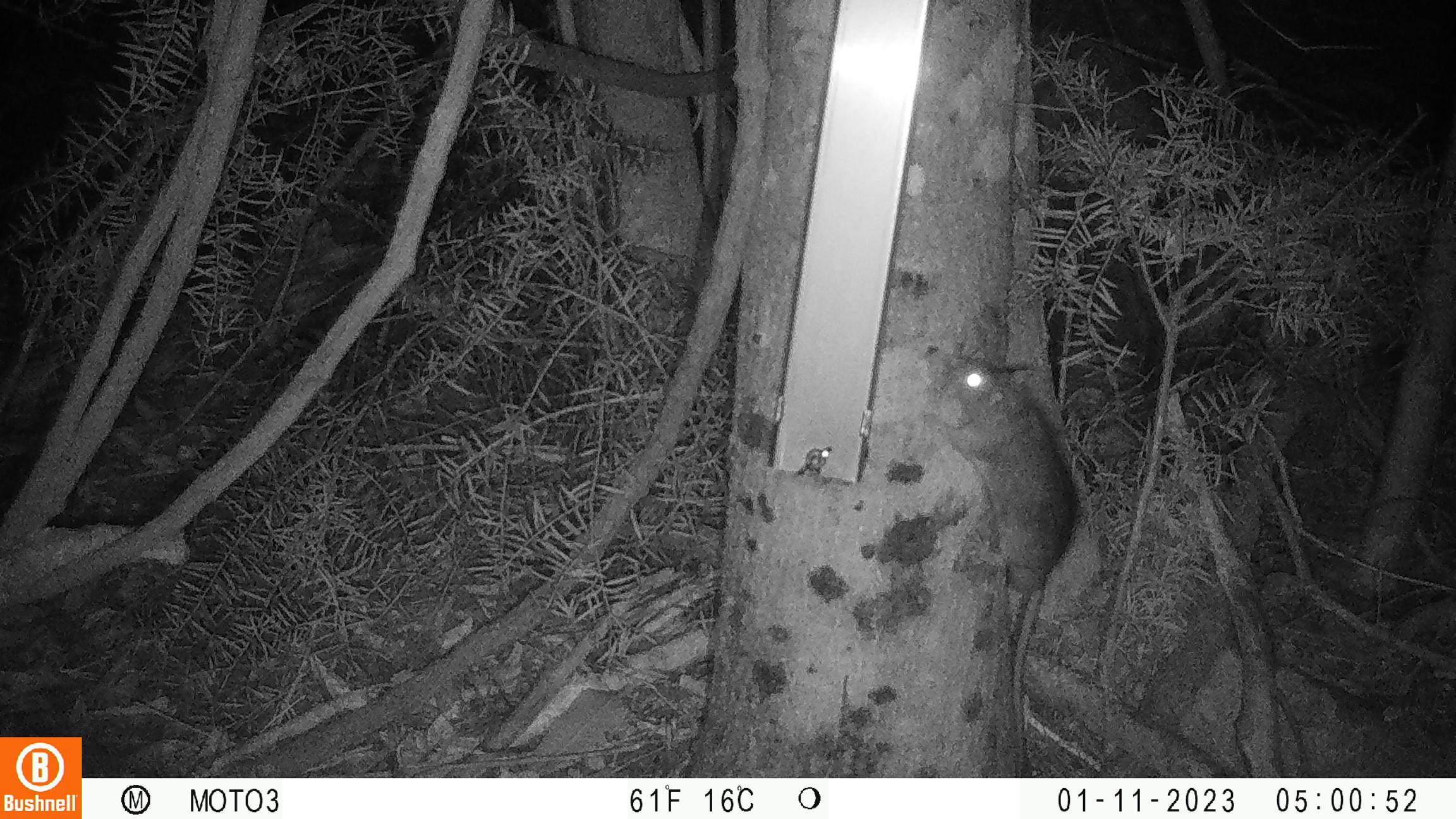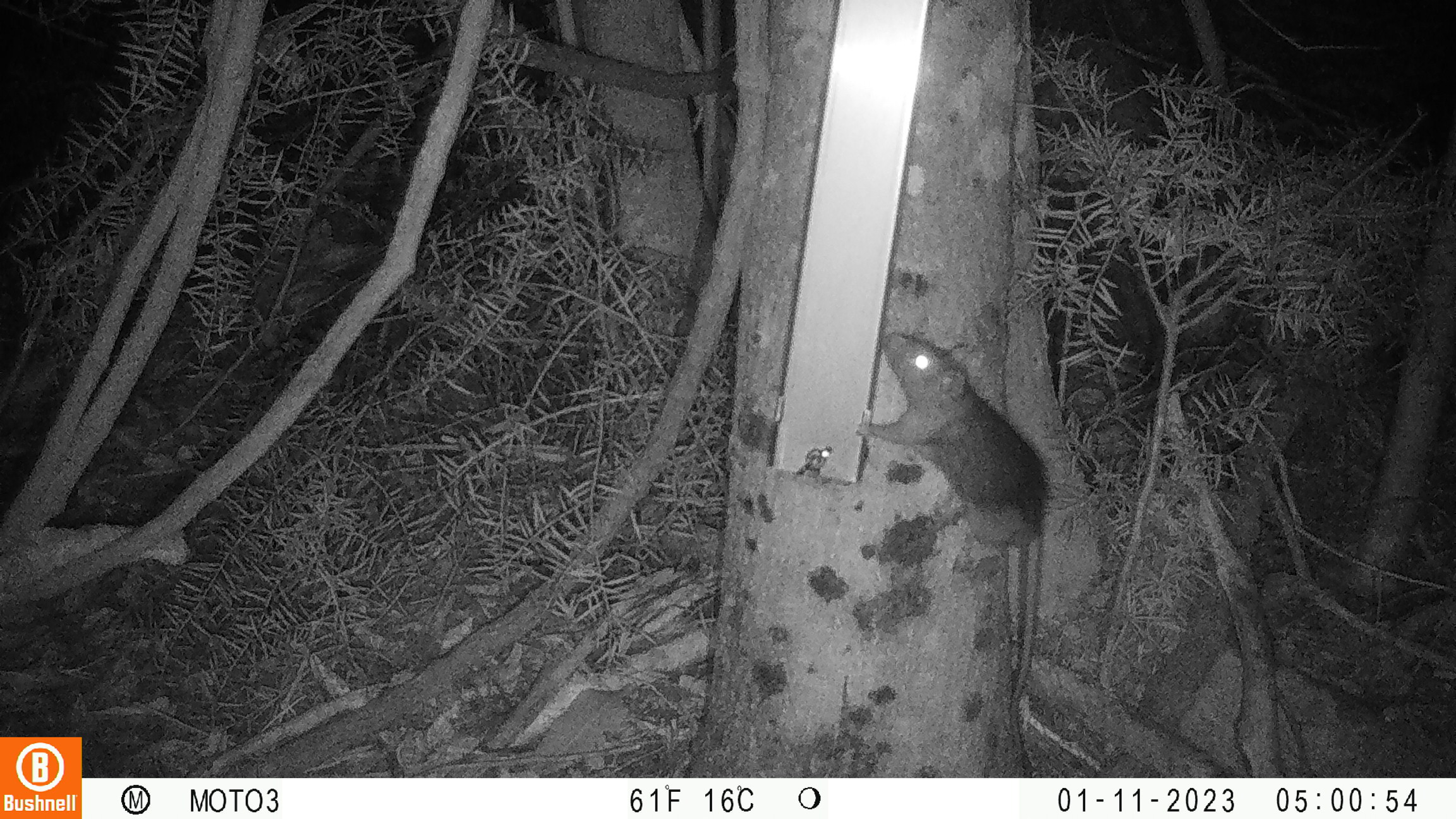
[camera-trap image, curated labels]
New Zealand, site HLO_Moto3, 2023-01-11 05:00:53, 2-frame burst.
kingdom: Animalia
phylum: Chordata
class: Mammalia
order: Rodentia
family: Muridae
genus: Rattus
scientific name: Rattus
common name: rat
Rat (Rattus).